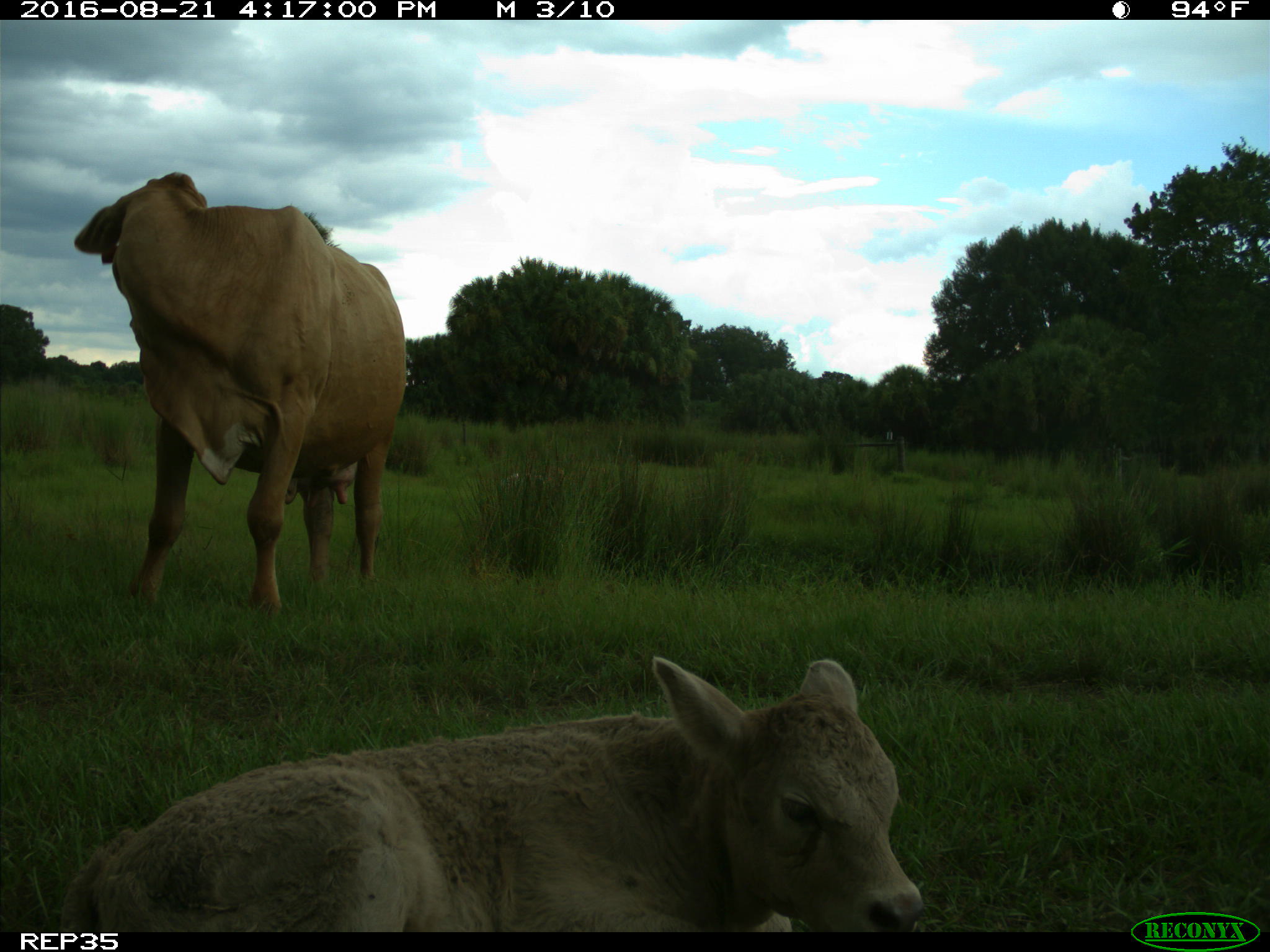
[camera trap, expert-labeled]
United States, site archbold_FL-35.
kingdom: Animalia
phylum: Chordata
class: Mammalia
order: Artiodactyla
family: Bovidae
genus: Bos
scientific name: Bos taurus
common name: domestic cow